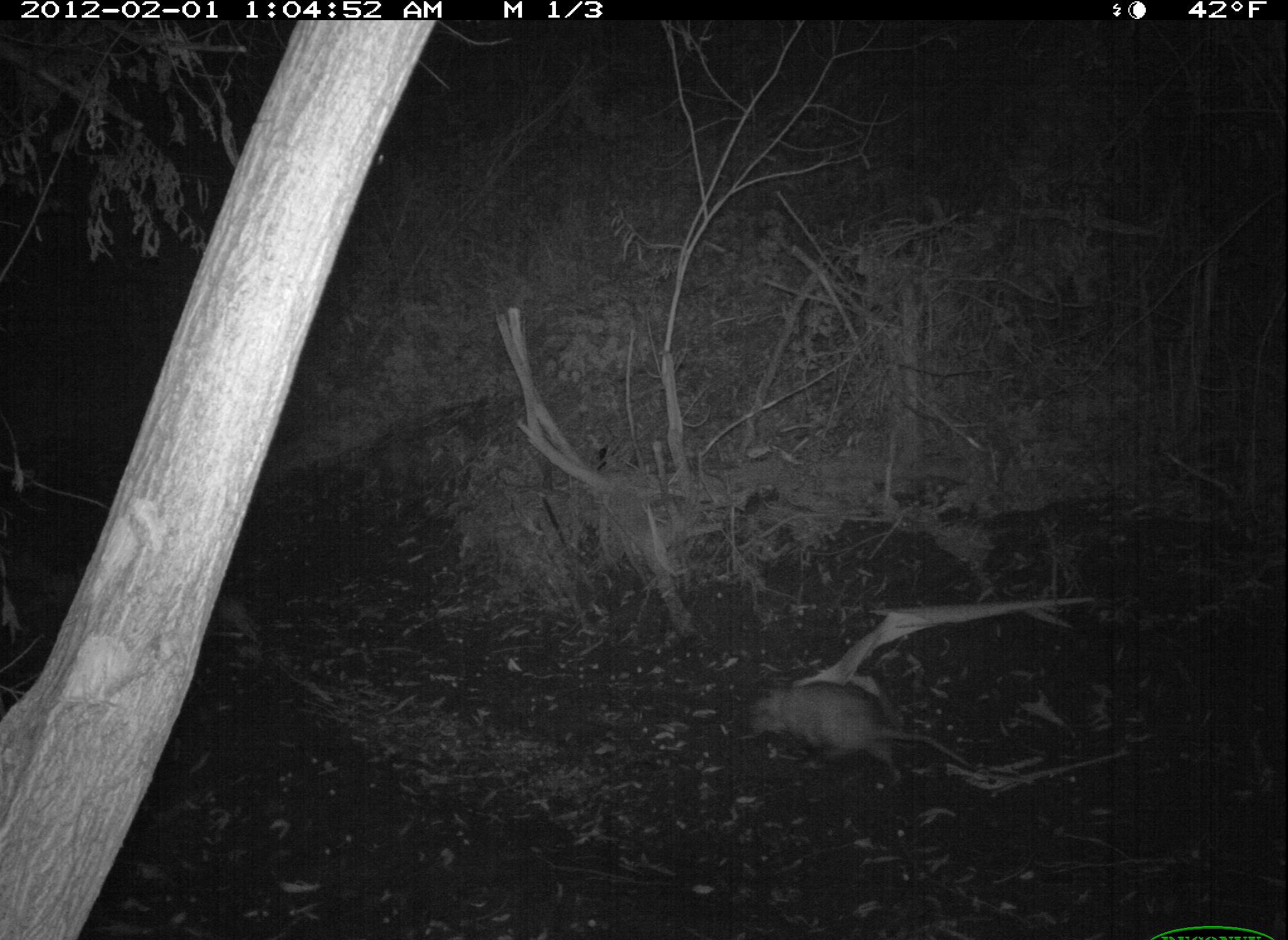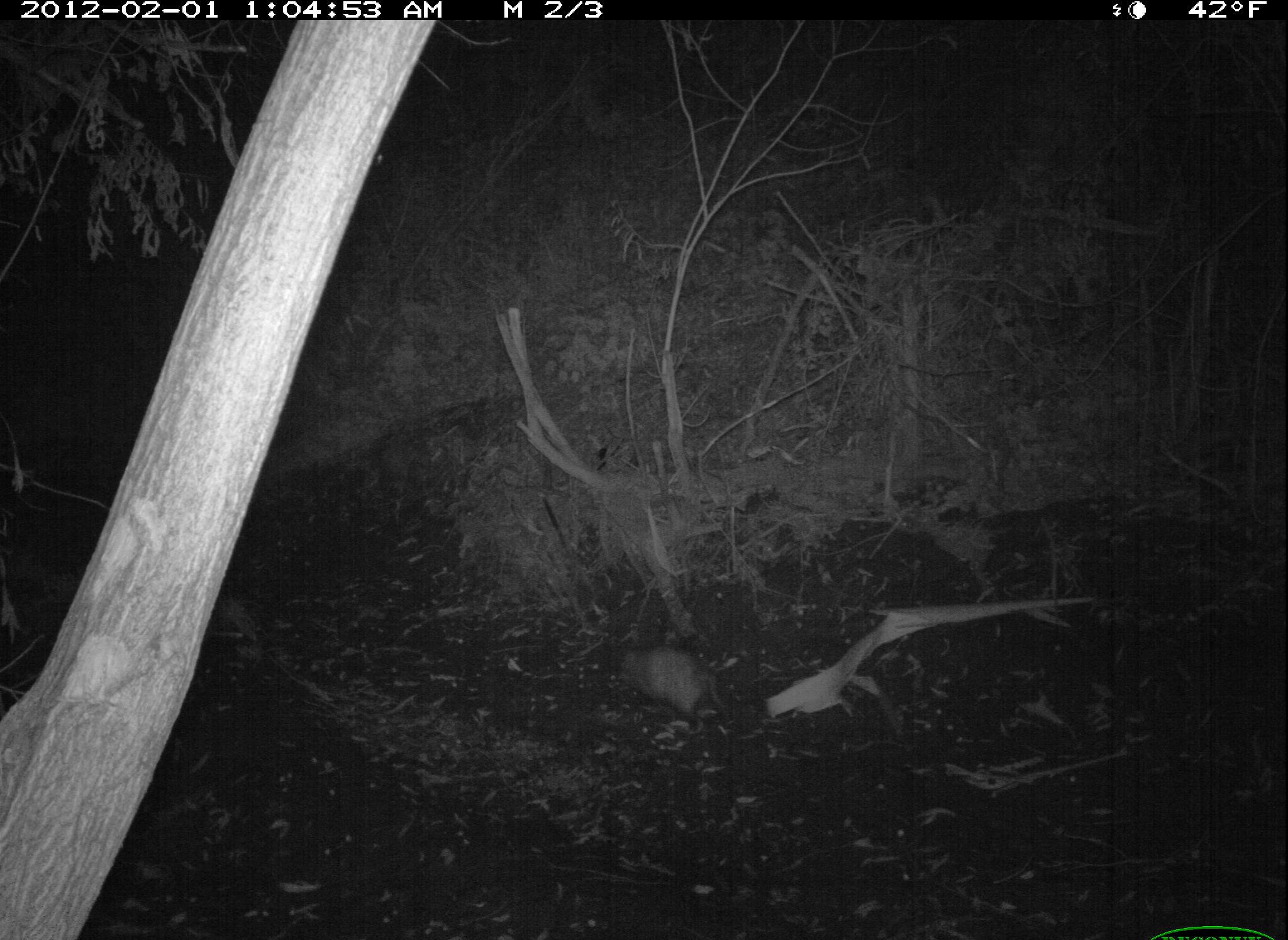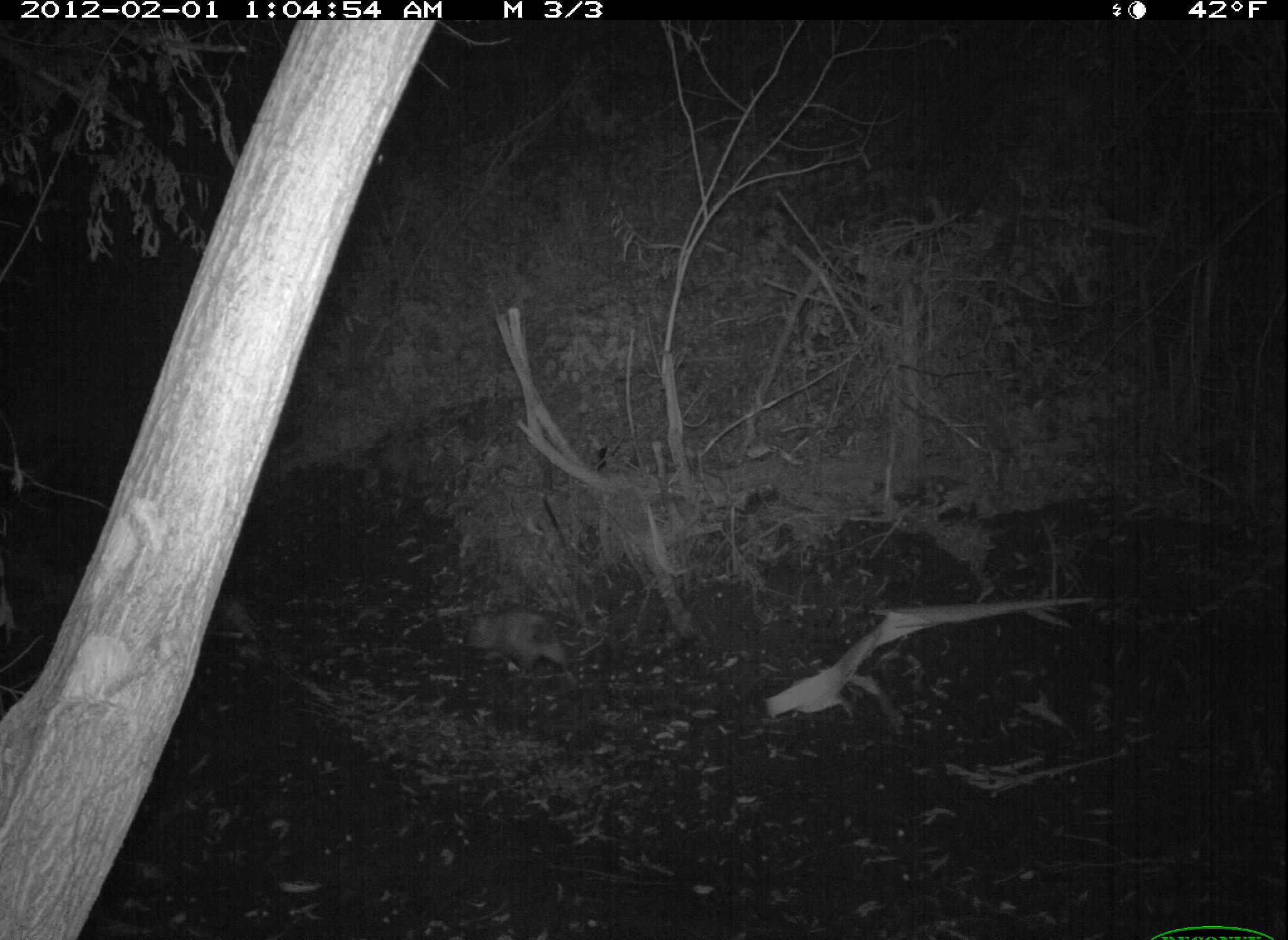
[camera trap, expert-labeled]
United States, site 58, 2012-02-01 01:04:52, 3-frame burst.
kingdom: Animalia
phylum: Chordata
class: Mammalia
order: Didelphimorphia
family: Didelphidae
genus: Didelphis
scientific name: Didelphis virginiana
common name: virginia opossum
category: opossum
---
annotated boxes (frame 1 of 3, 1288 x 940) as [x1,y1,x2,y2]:
opossum: [736,681,982,782]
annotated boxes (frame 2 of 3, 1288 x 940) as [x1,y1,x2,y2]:
opossum: [595,642,750,722]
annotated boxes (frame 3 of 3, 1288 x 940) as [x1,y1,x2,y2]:
opossum: [463,605,582,678]